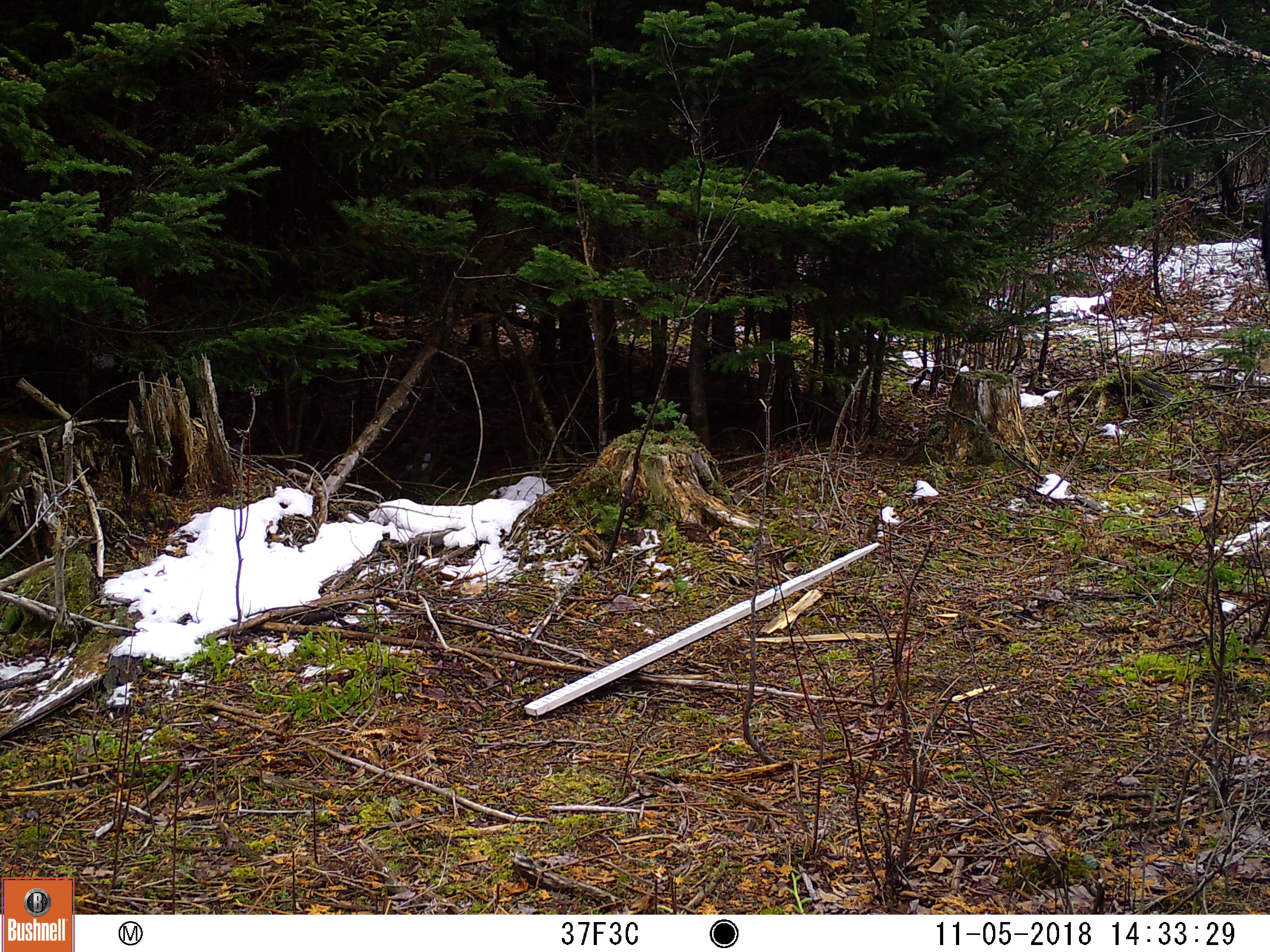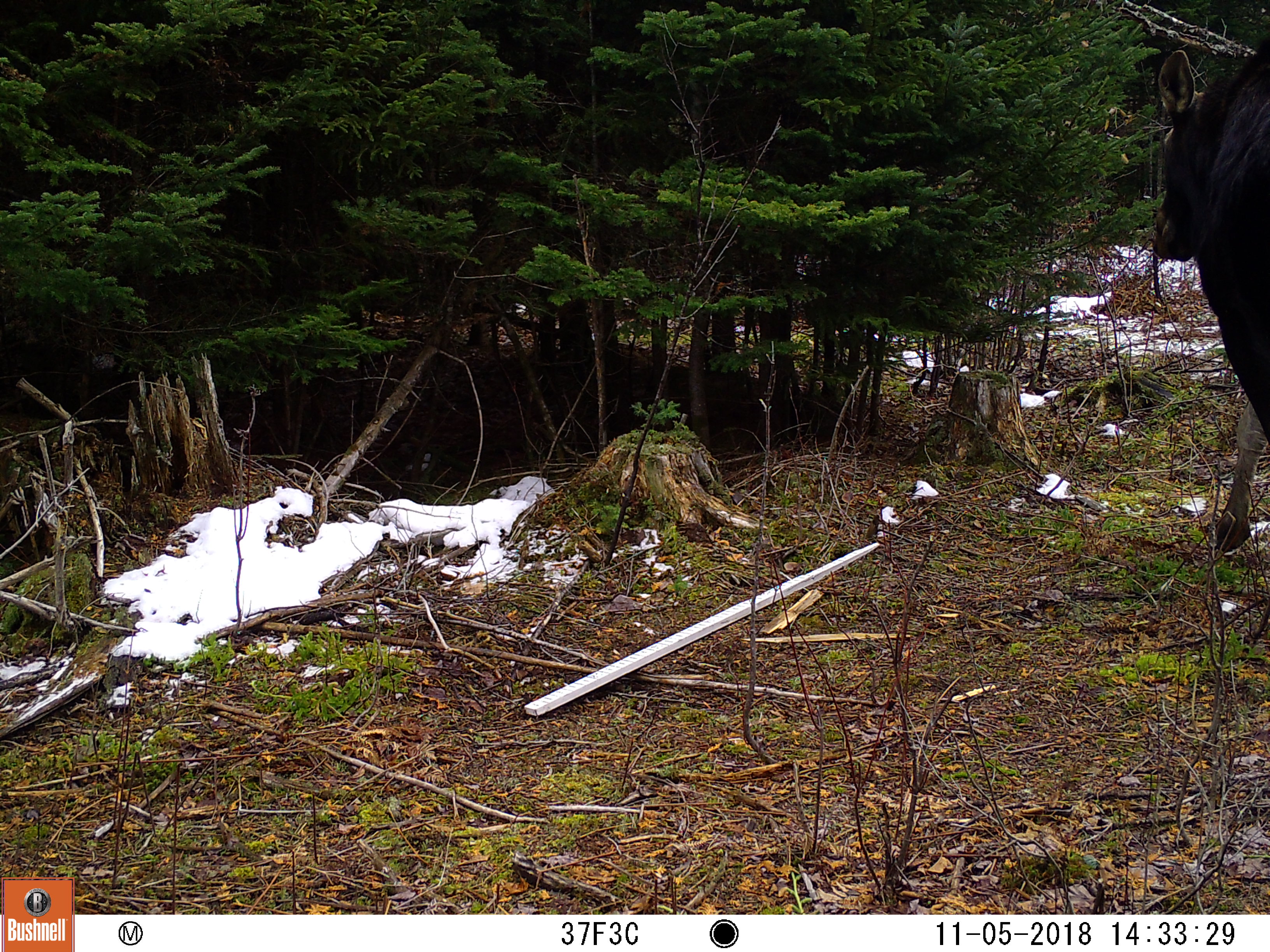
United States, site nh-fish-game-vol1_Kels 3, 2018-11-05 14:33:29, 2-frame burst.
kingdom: Animalia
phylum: Chordata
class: Mammalia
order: Artiodactyla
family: Cervidae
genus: Alces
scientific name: Alces alces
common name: moose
Moose (Alces alces).